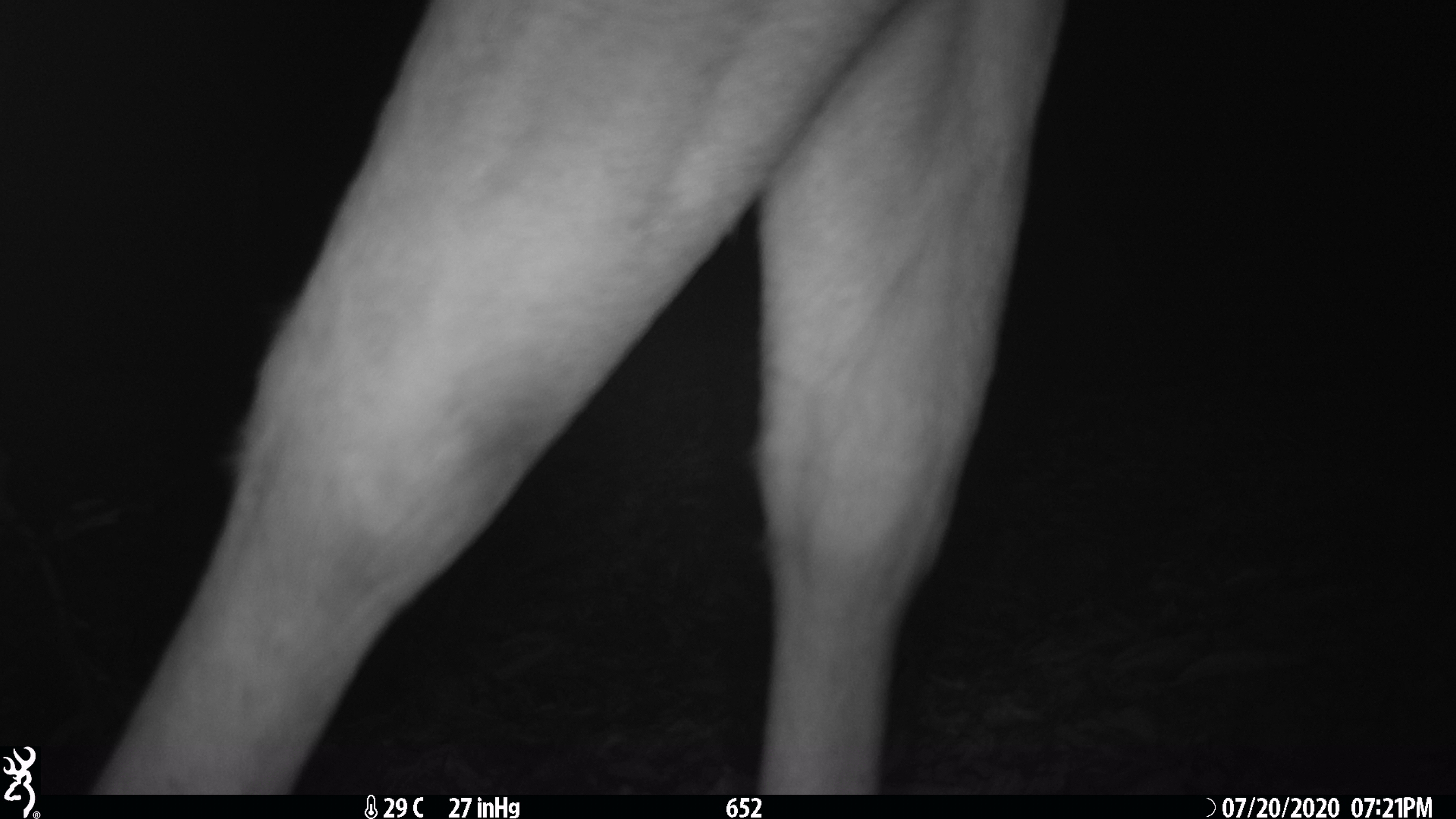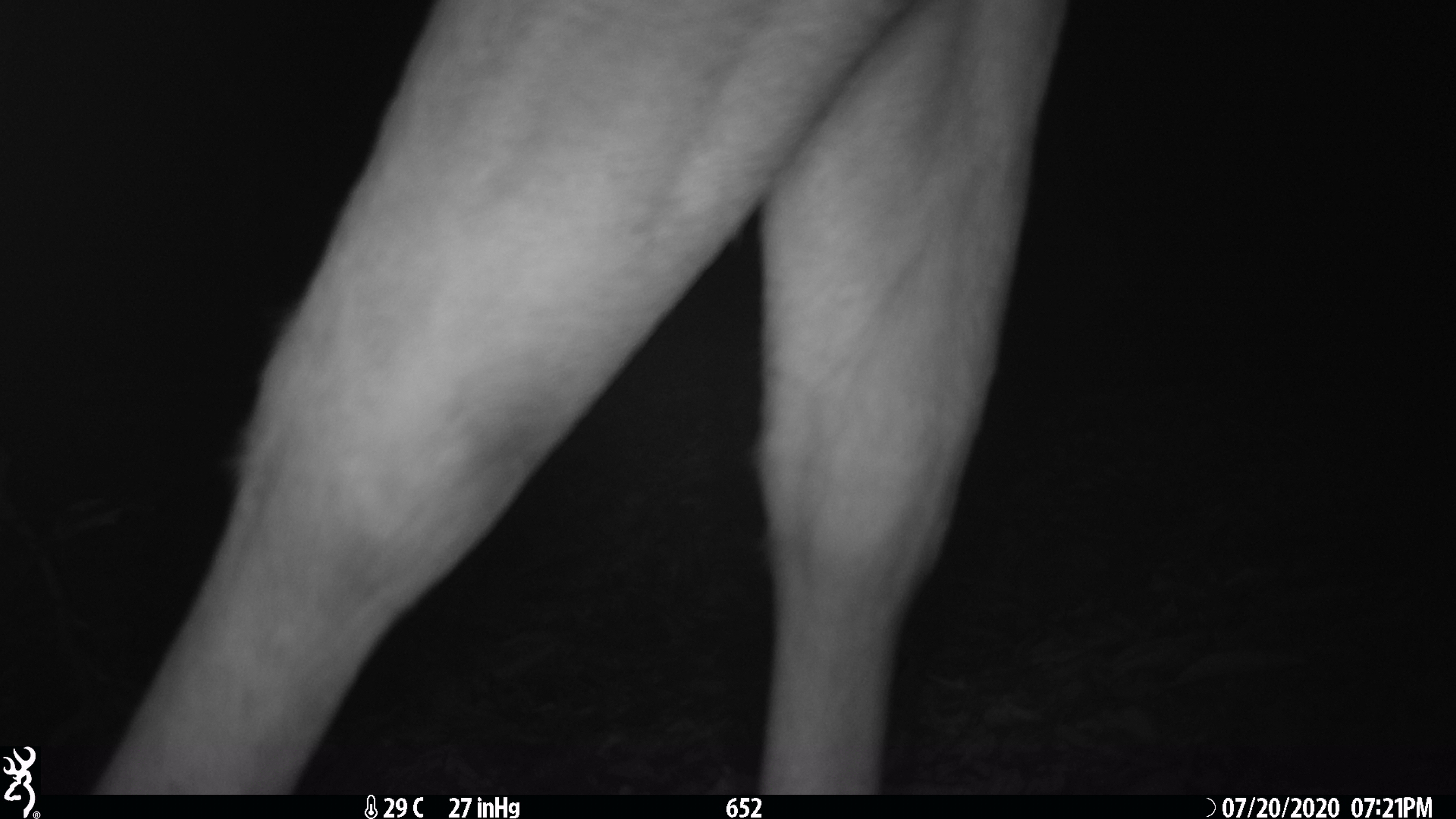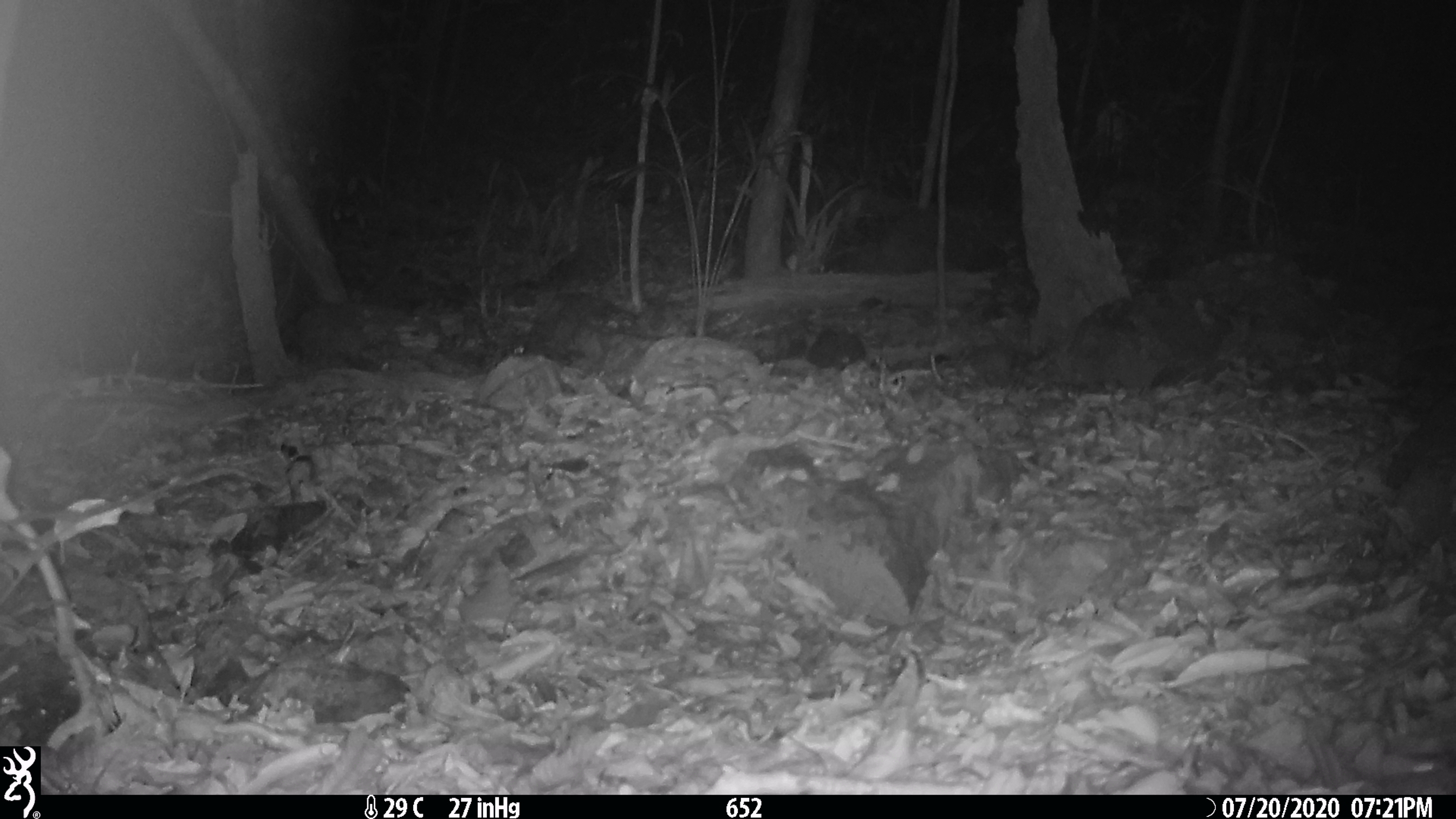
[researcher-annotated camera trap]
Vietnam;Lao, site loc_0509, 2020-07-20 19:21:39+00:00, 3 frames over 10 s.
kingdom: Animalia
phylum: Chordata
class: Mammalia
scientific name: Mammalia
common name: mammal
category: unidentified mammal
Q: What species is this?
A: Unidentified mammal (mammal) (Mammalia).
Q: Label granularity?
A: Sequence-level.